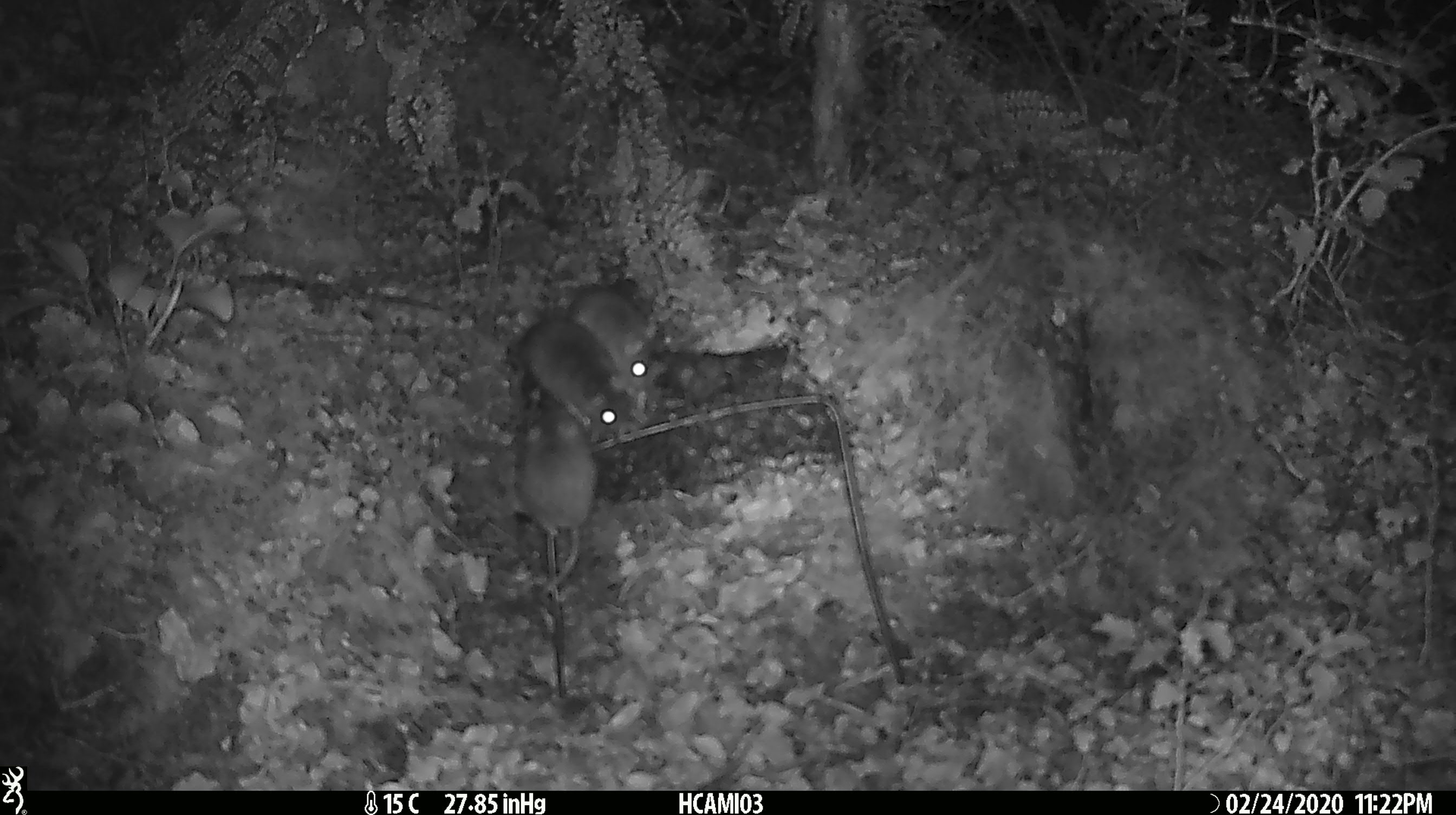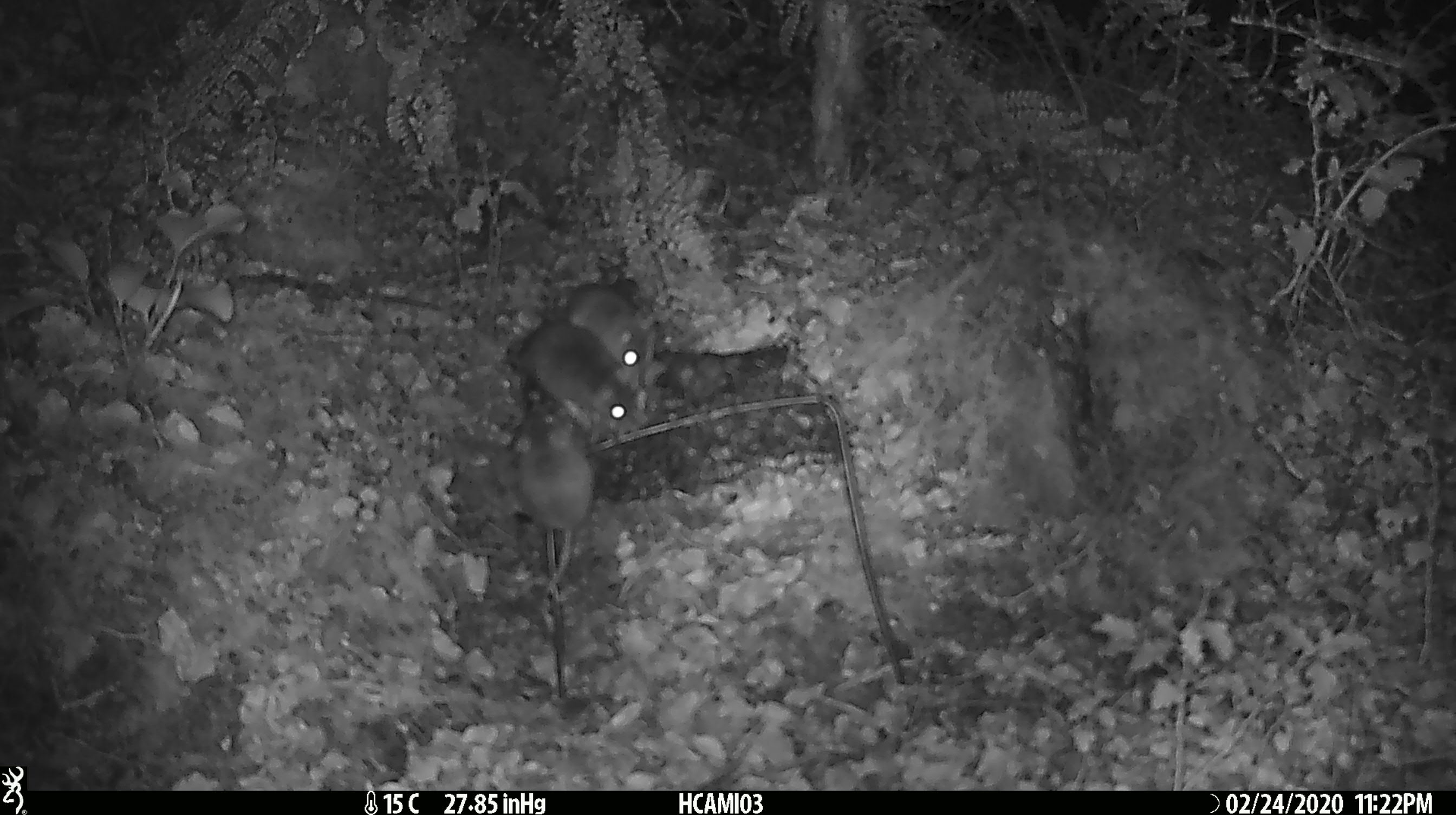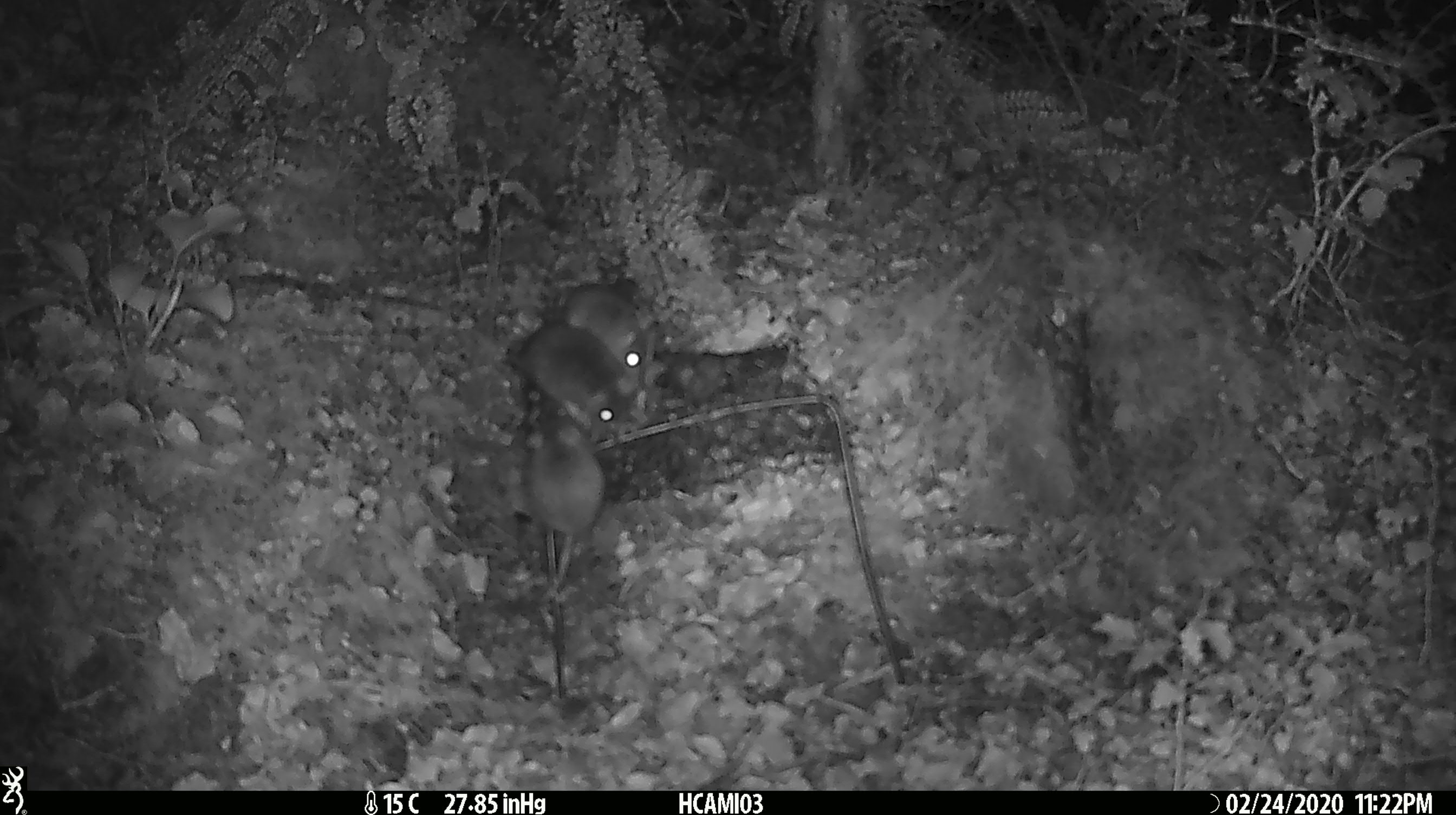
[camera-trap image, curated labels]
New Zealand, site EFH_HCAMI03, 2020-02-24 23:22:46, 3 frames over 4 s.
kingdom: Animalia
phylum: Chordata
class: Mammalia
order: Rodentia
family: Muridae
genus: Mus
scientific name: Mus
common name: mouse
Mouse (Mus).